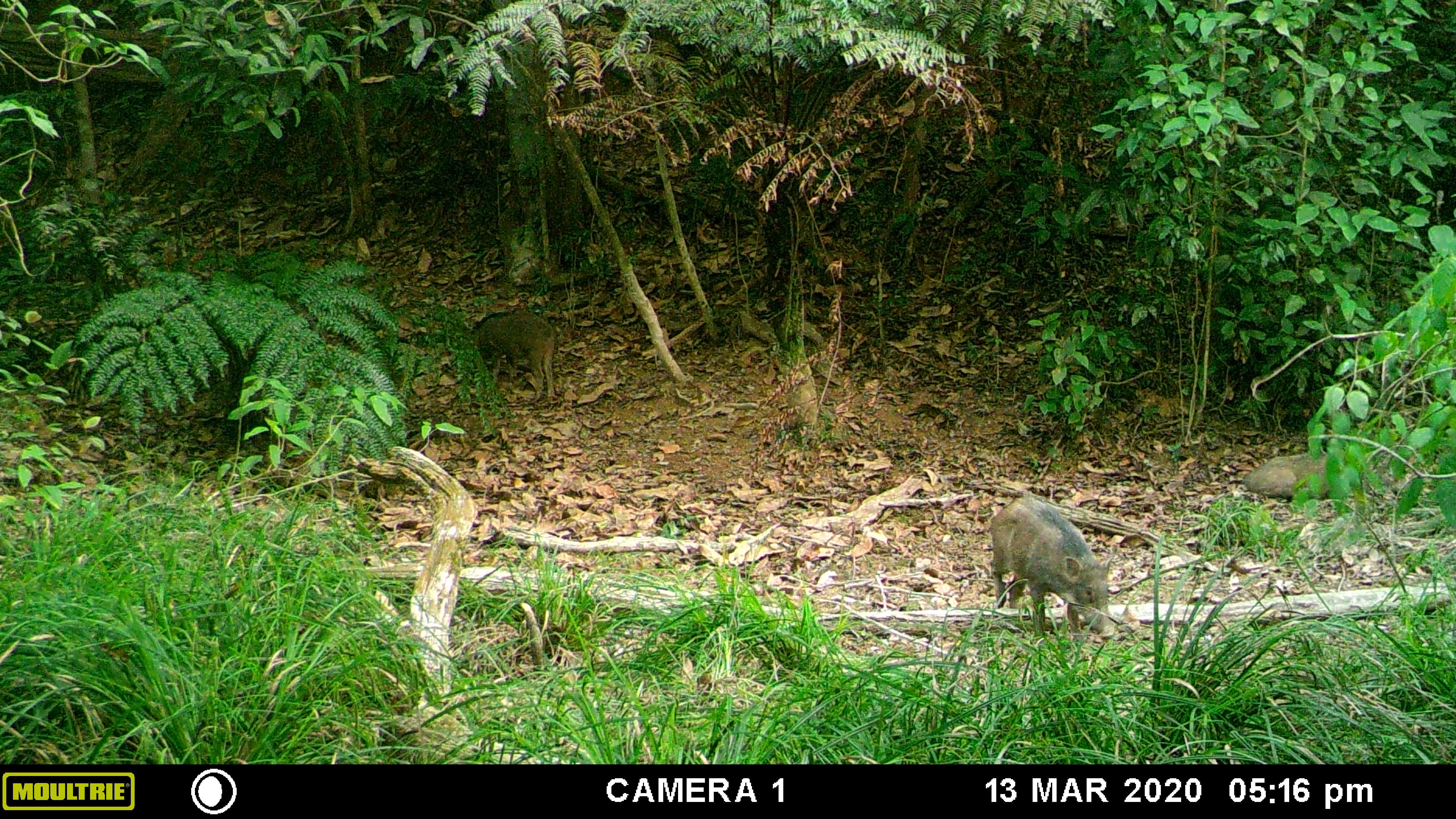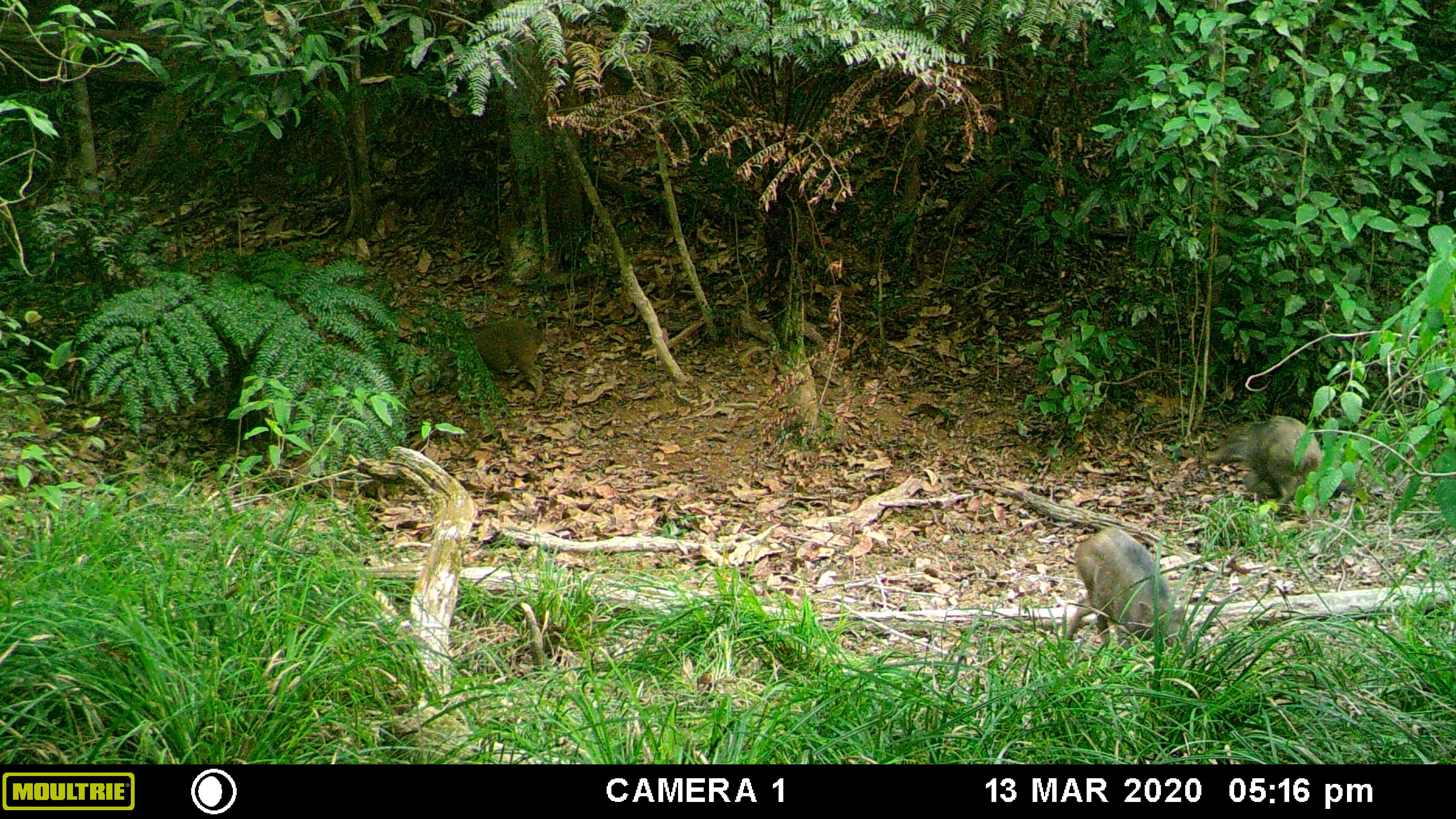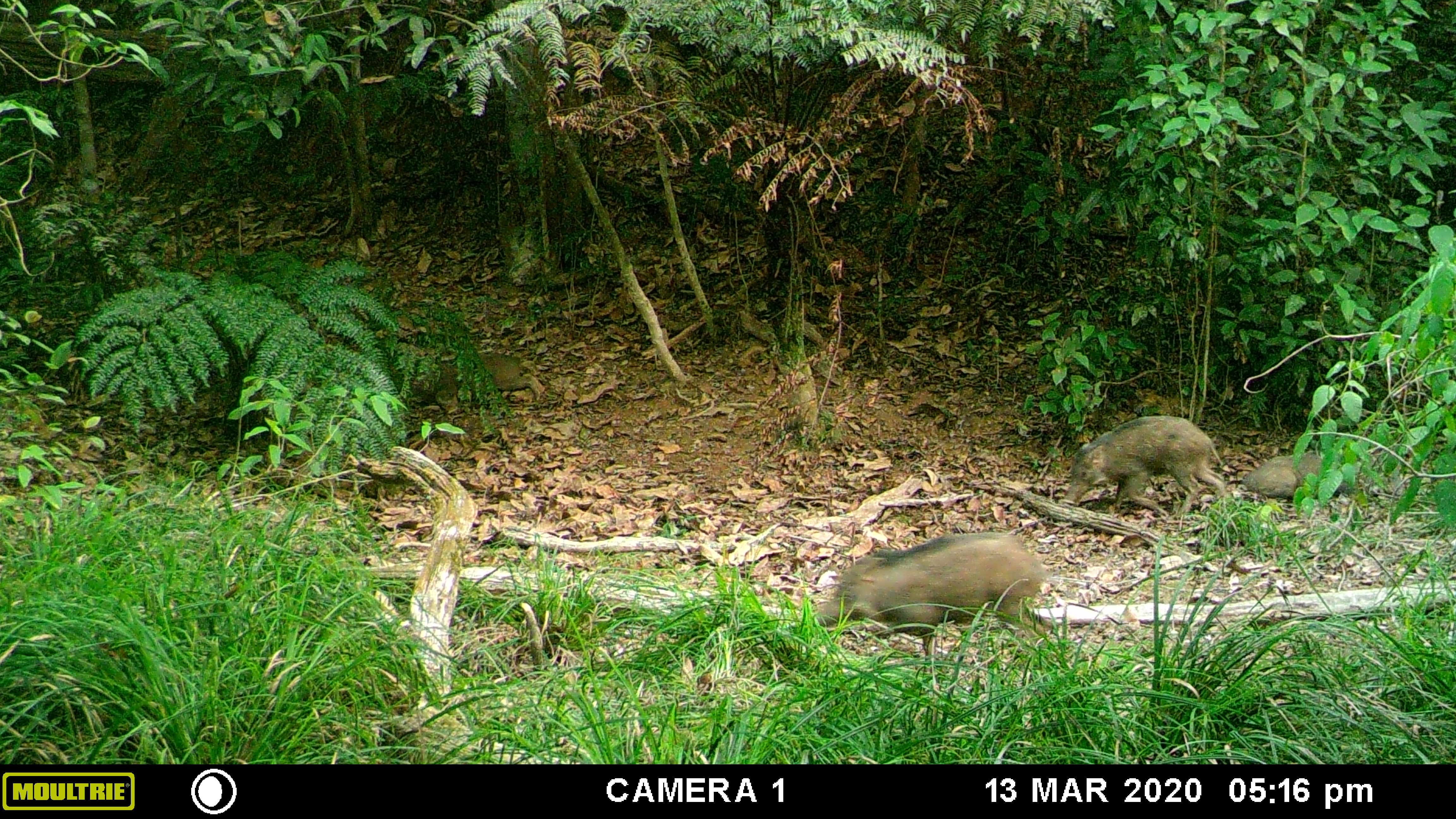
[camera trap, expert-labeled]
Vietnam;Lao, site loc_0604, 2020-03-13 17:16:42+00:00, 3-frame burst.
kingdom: Animalia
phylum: Chordata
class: Mammalia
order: Artiodactyla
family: Suidae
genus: Sus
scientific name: Sus scrofa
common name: eurasian wild pig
Eurasian wild pig (Sus scrofa). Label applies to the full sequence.